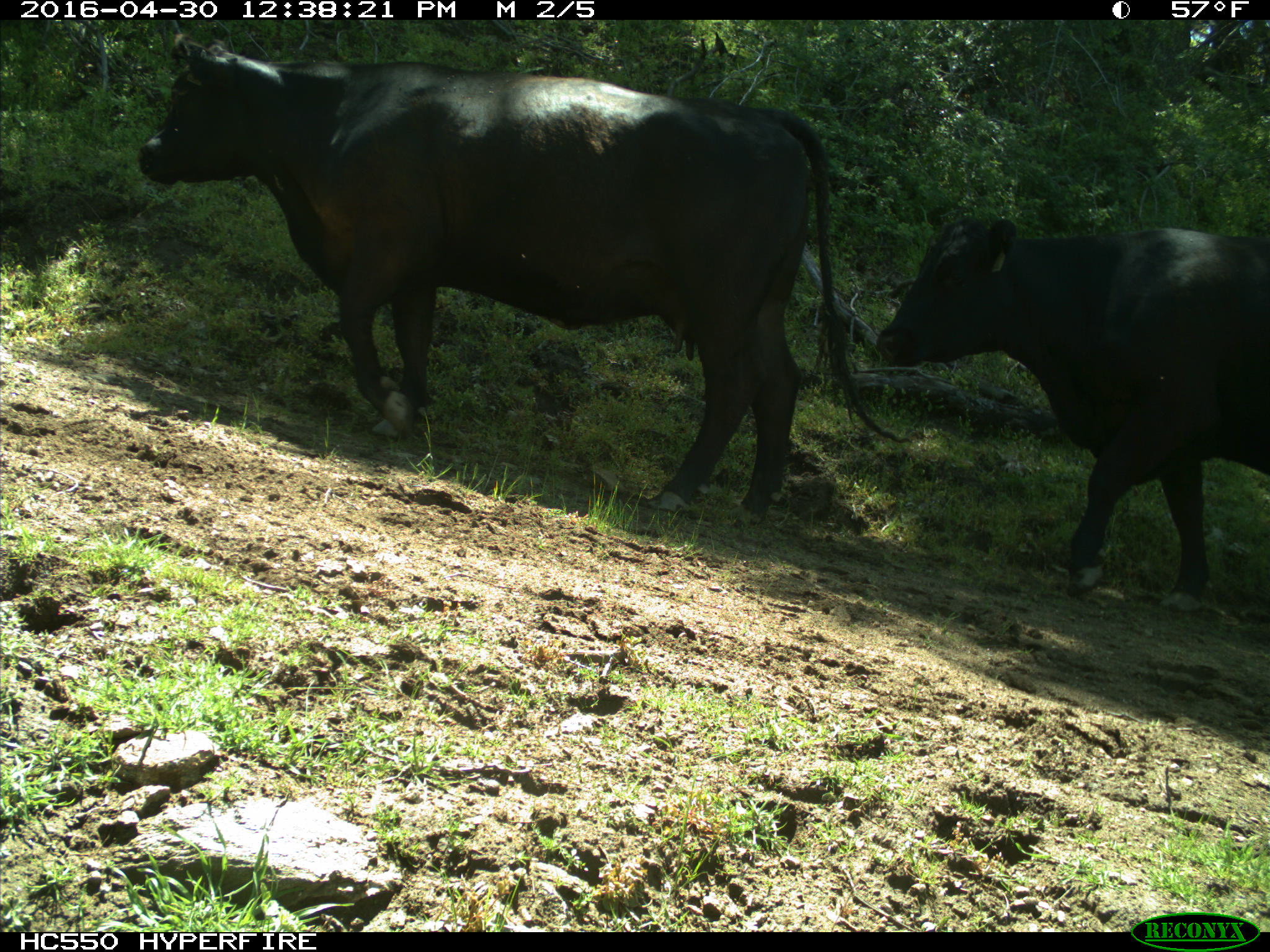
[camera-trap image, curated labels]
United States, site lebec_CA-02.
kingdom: Animalia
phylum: Chordata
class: Mammalia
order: Artiodactyla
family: Bovidae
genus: Bos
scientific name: Bos taurus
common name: domestic cow